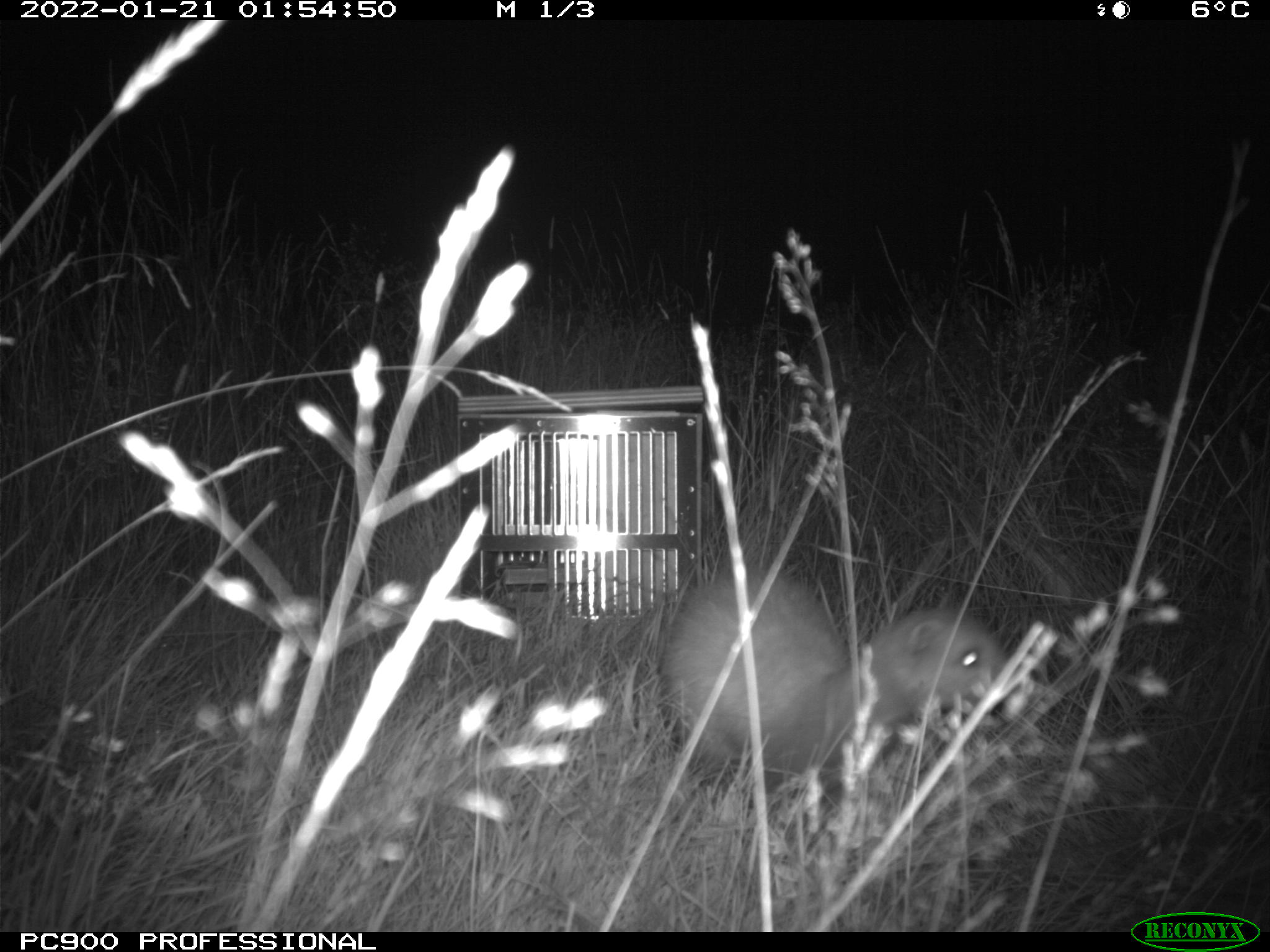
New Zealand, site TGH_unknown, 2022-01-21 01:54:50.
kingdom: Animalia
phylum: Chordata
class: Mammalia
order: Carnivora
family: Mustelidae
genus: Mustela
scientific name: Mustela furo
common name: ferret